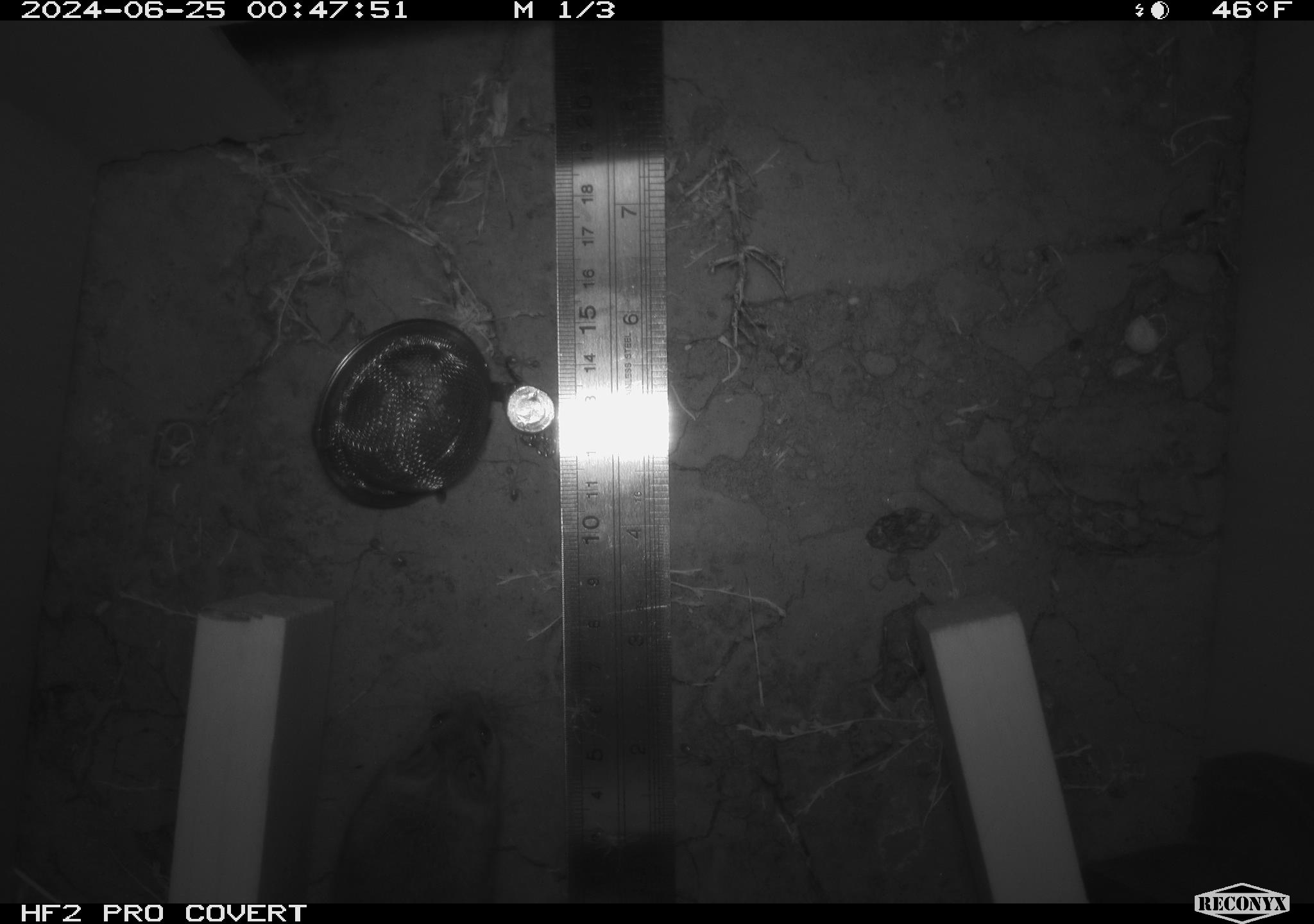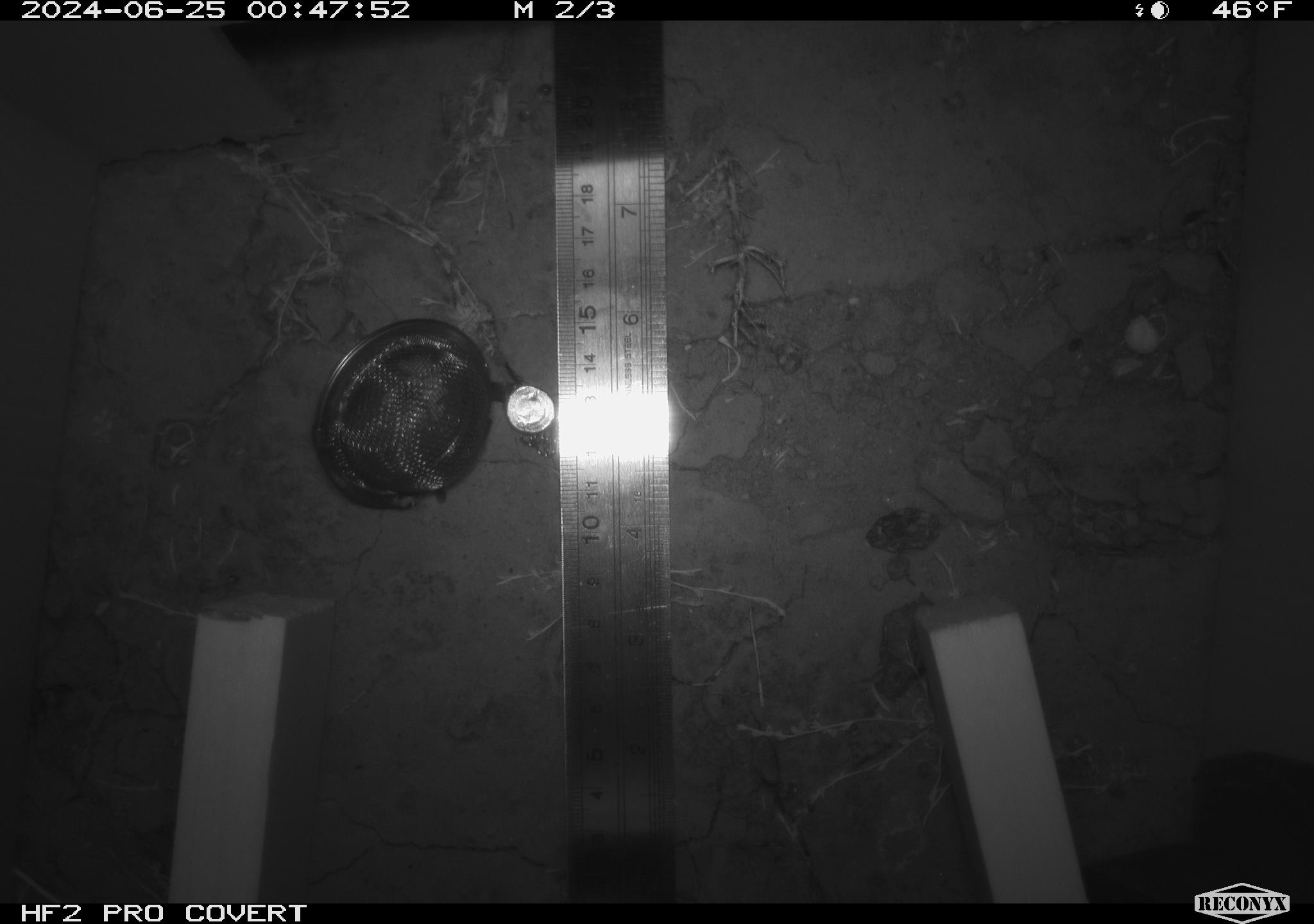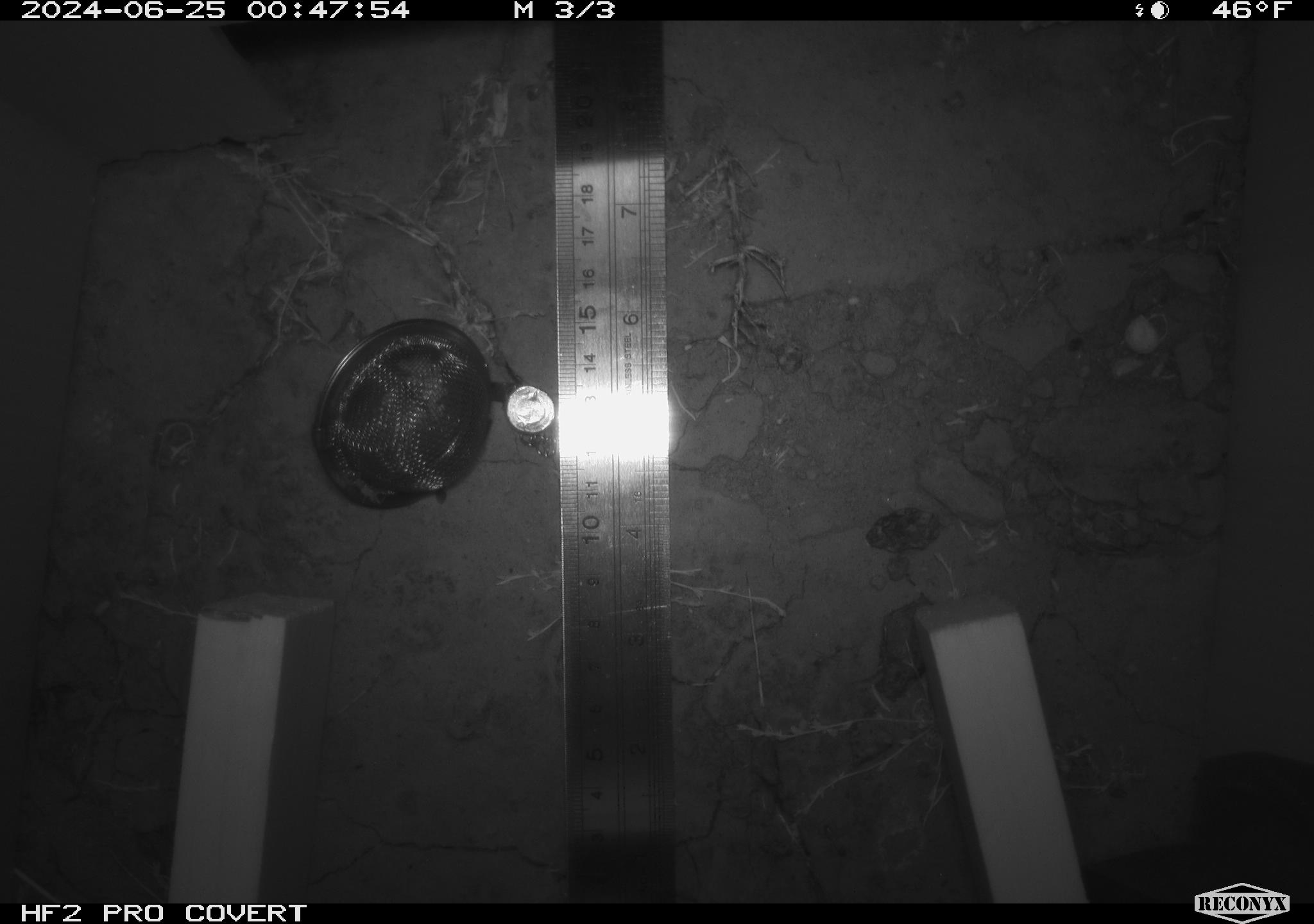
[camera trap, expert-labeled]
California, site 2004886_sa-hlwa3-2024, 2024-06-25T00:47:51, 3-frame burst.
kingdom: Animalia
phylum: Chordata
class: Mammalia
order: Rodentia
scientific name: Rodentia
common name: mouse species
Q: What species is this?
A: Mouse species (Rodentia).